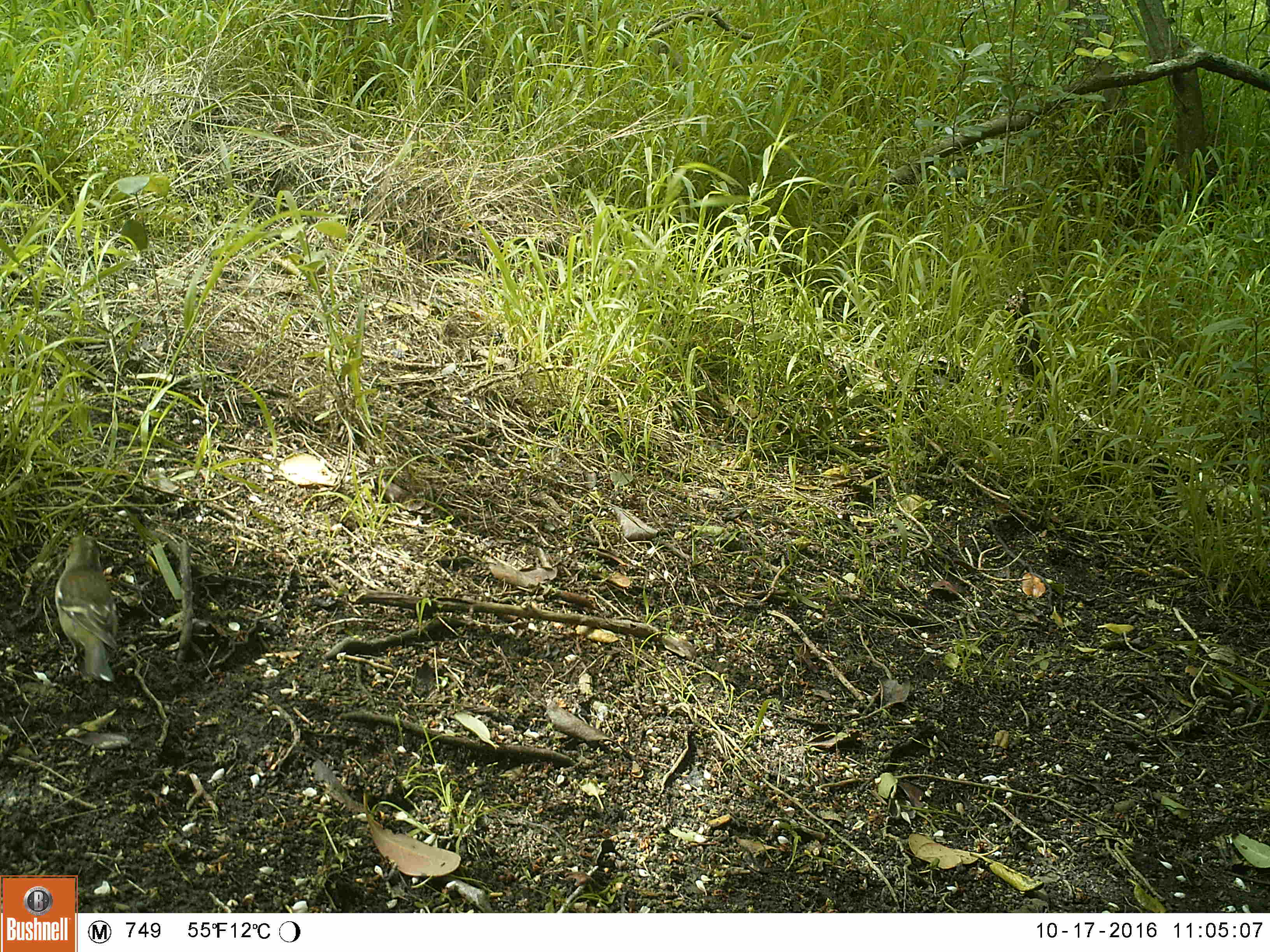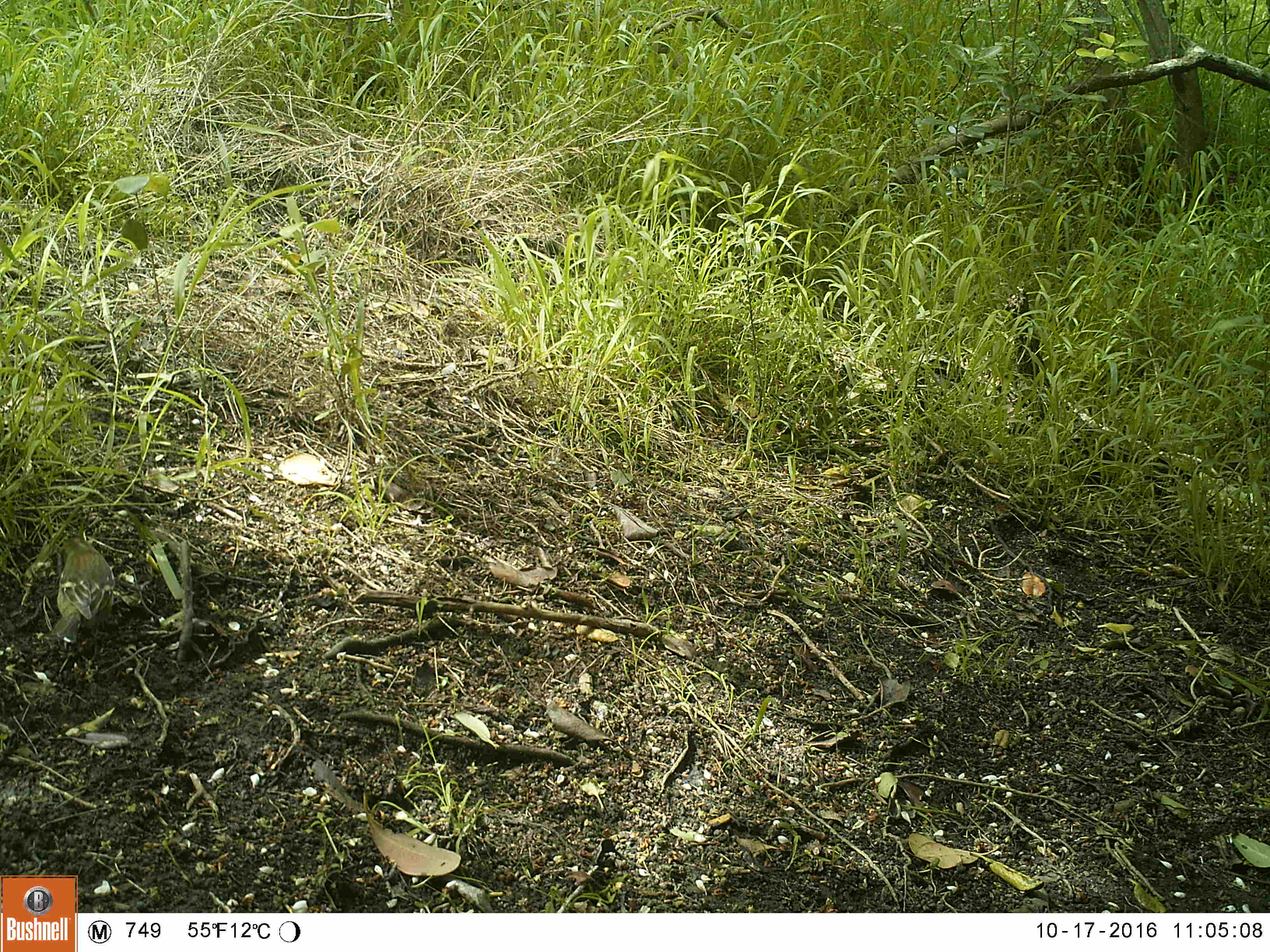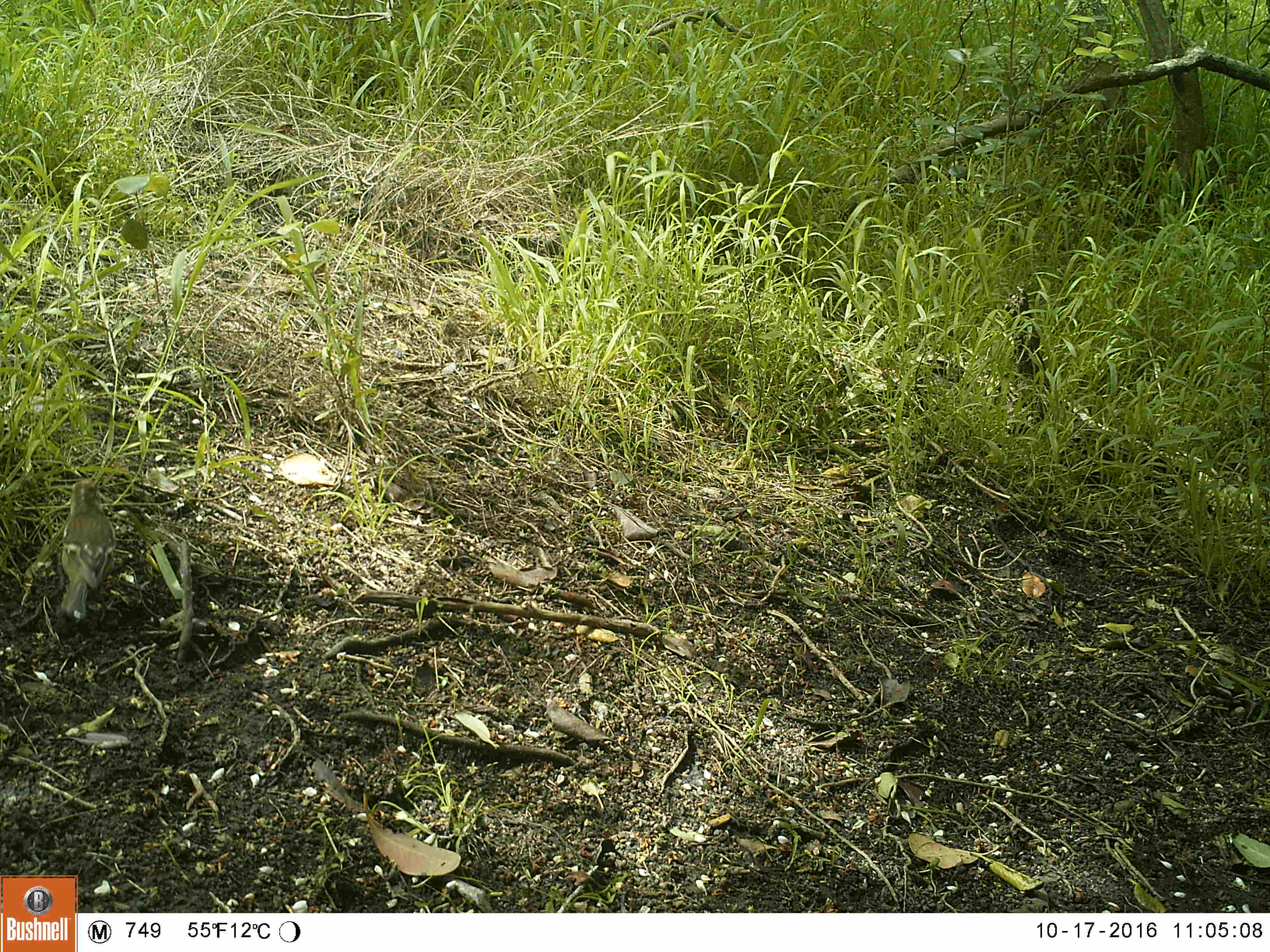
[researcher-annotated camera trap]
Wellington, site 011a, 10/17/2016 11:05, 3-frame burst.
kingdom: Animalia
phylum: Chordata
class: Aves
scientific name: Aves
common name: bird